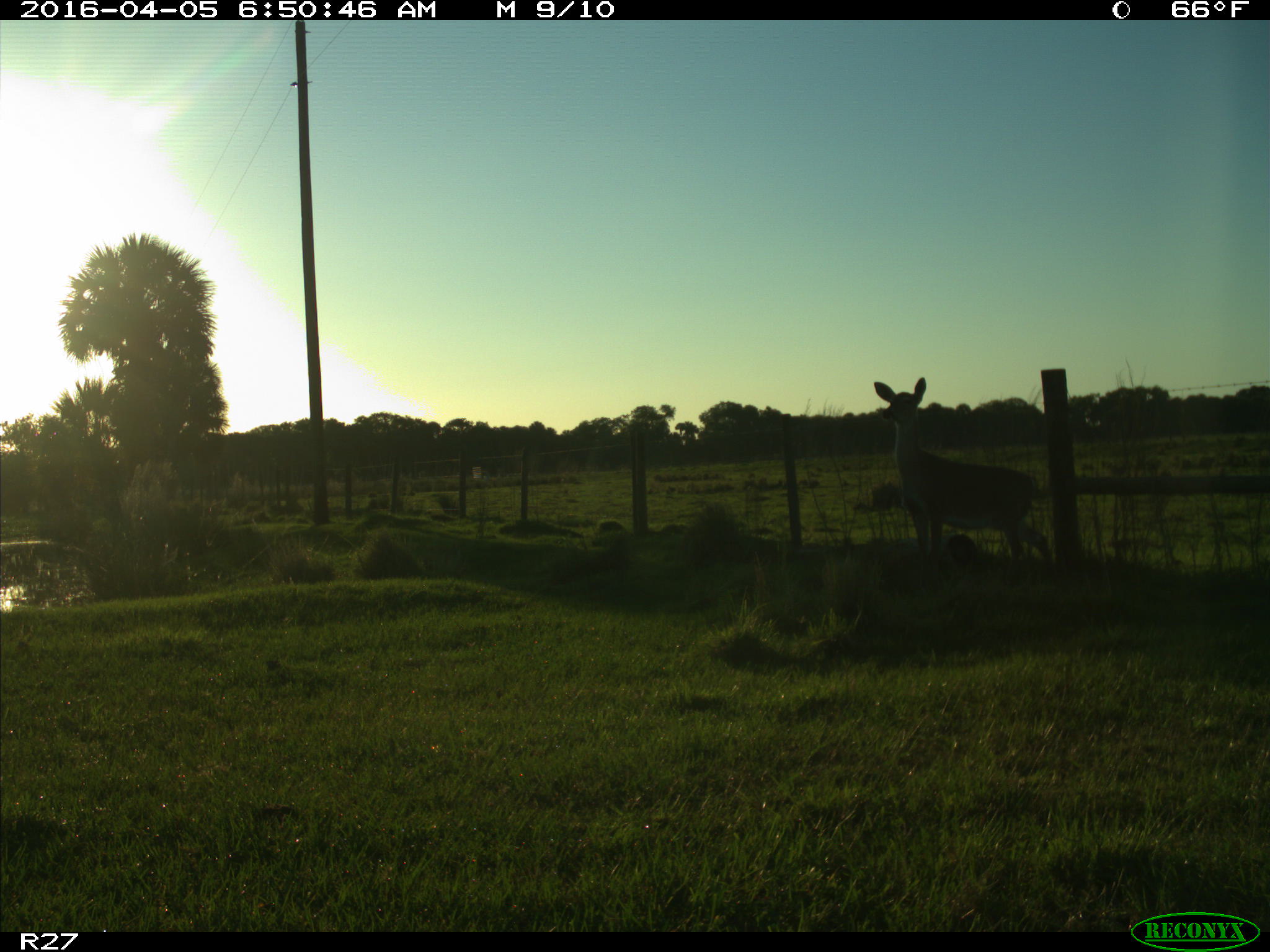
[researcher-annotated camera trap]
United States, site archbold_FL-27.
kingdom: Animalia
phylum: Chordata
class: Mammalia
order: Artiodactyla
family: Cervidae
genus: Odocoileus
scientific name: Odocoileus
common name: deer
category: unidentified deer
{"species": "unidentified deer (deer) (Odocoileus)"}